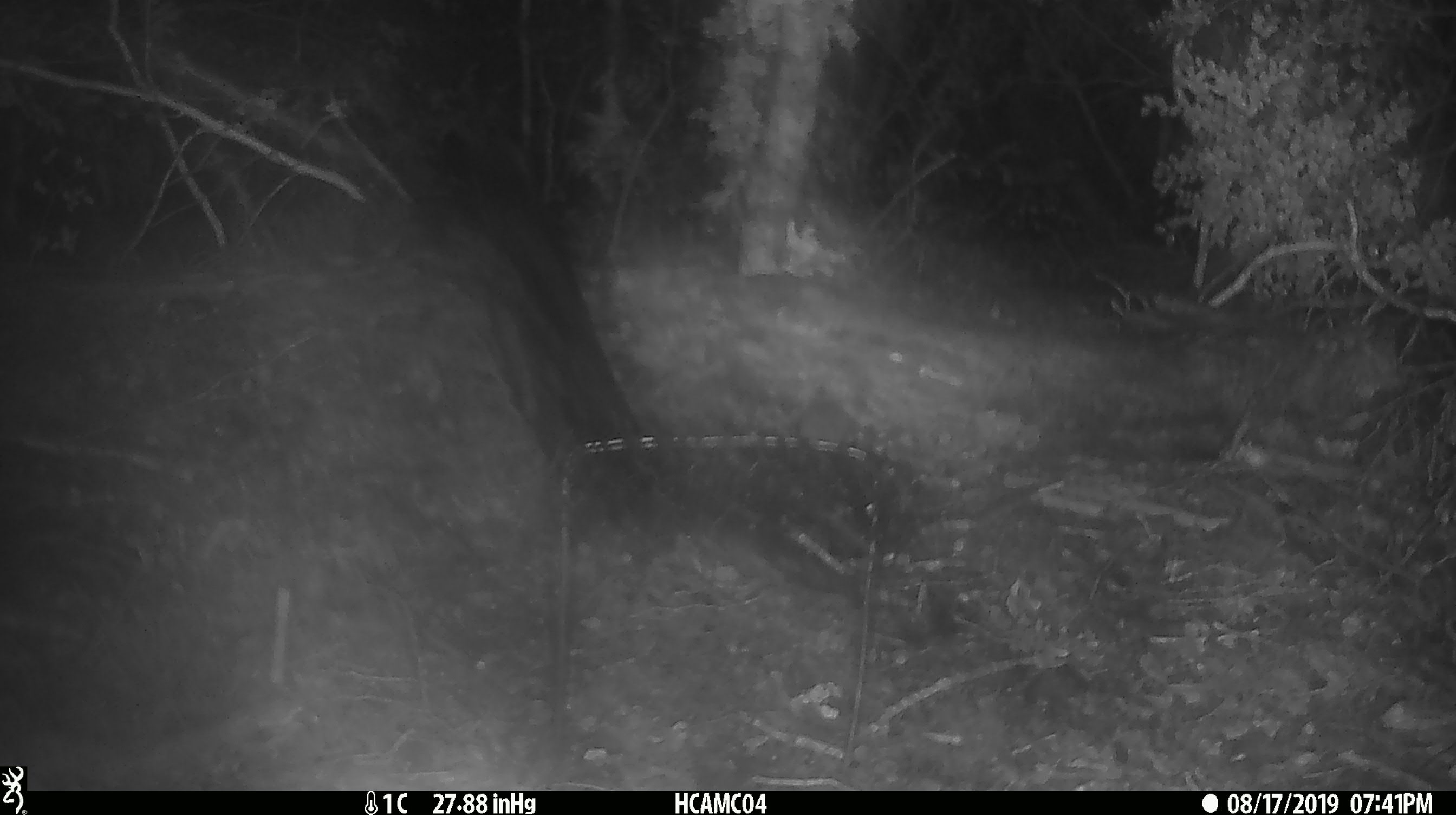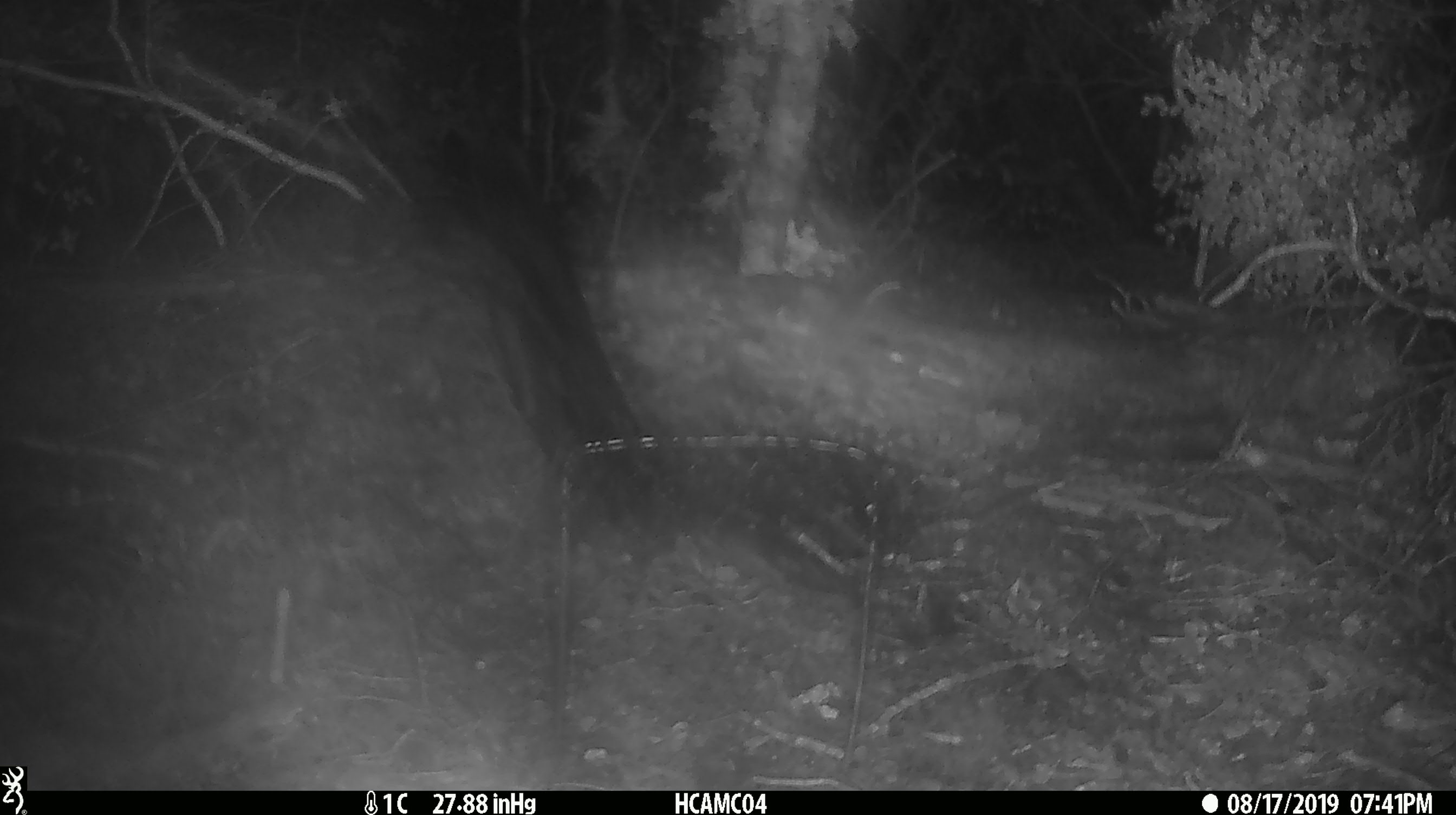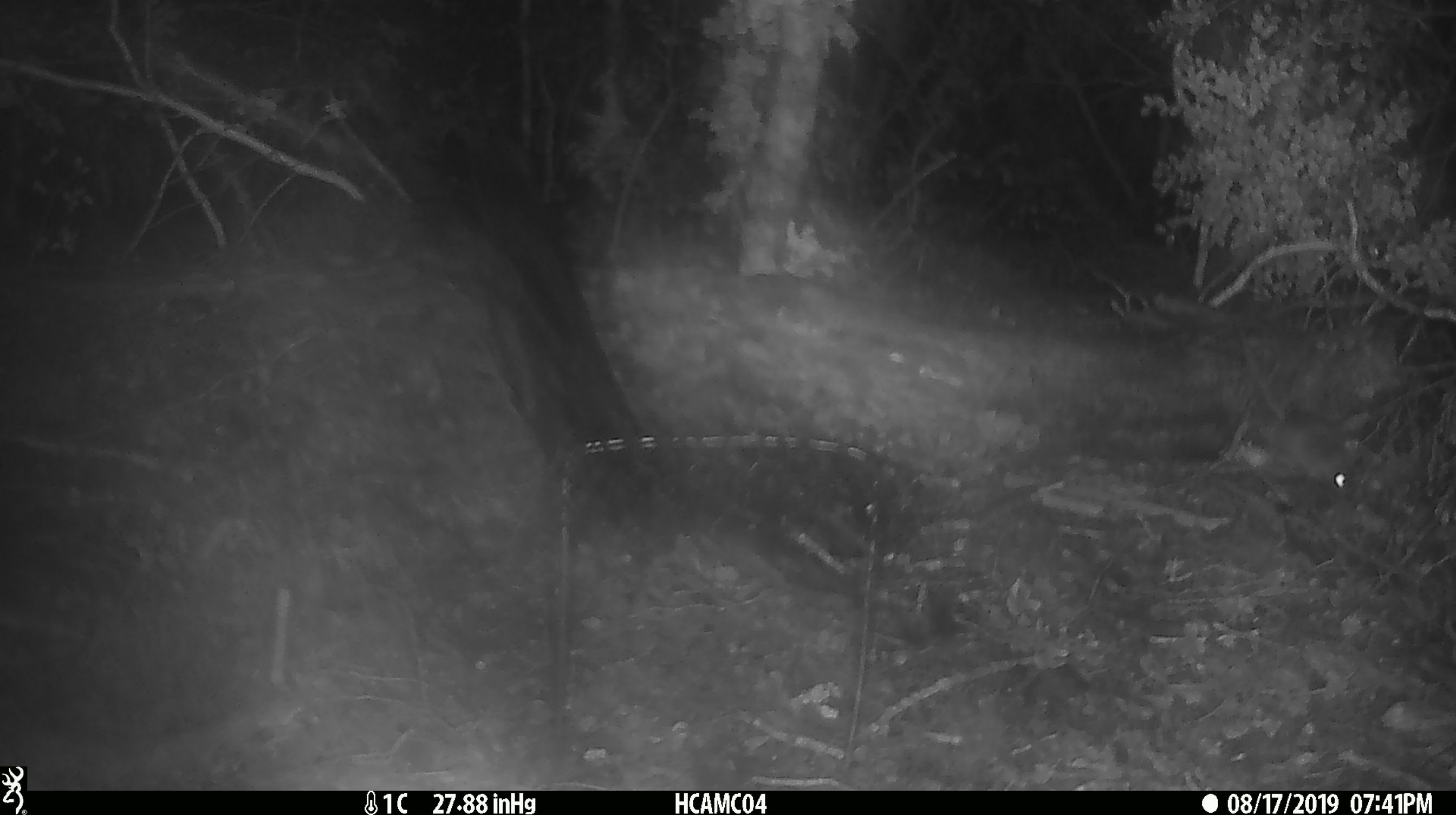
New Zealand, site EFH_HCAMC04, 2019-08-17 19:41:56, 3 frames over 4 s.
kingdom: Animalia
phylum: Chordata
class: Mammalia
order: Rodentia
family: Muridae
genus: Mus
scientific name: Mus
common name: mouse